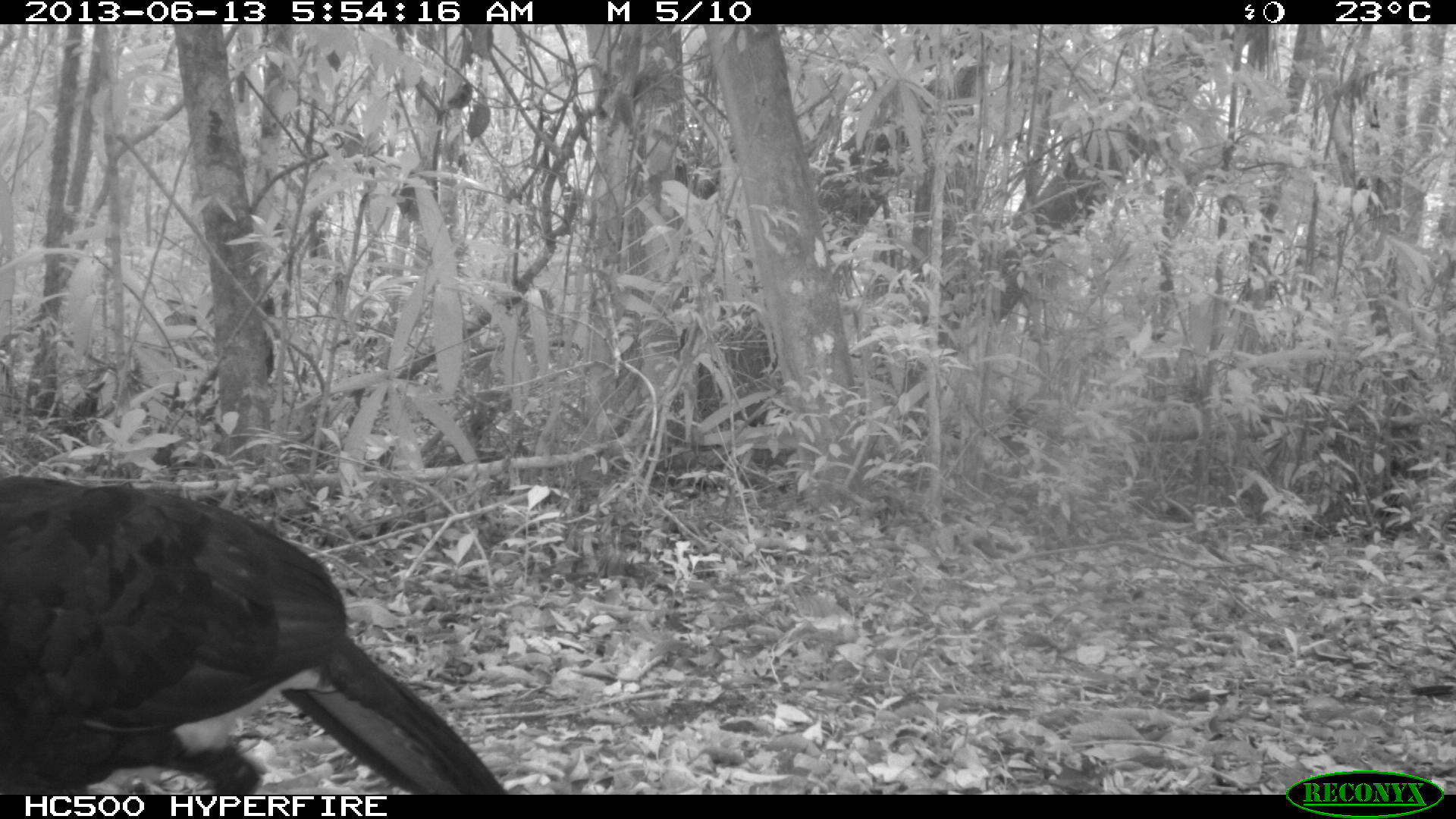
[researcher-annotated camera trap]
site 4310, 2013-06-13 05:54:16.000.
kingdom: Animalia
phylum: Chordata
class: Aves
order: Galliformes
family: Cracidae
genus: Crax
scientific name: Crax rubra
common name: great curassow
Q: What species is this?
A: Crax rubra (great curassow).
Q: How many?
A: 1.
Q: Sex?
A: Male.